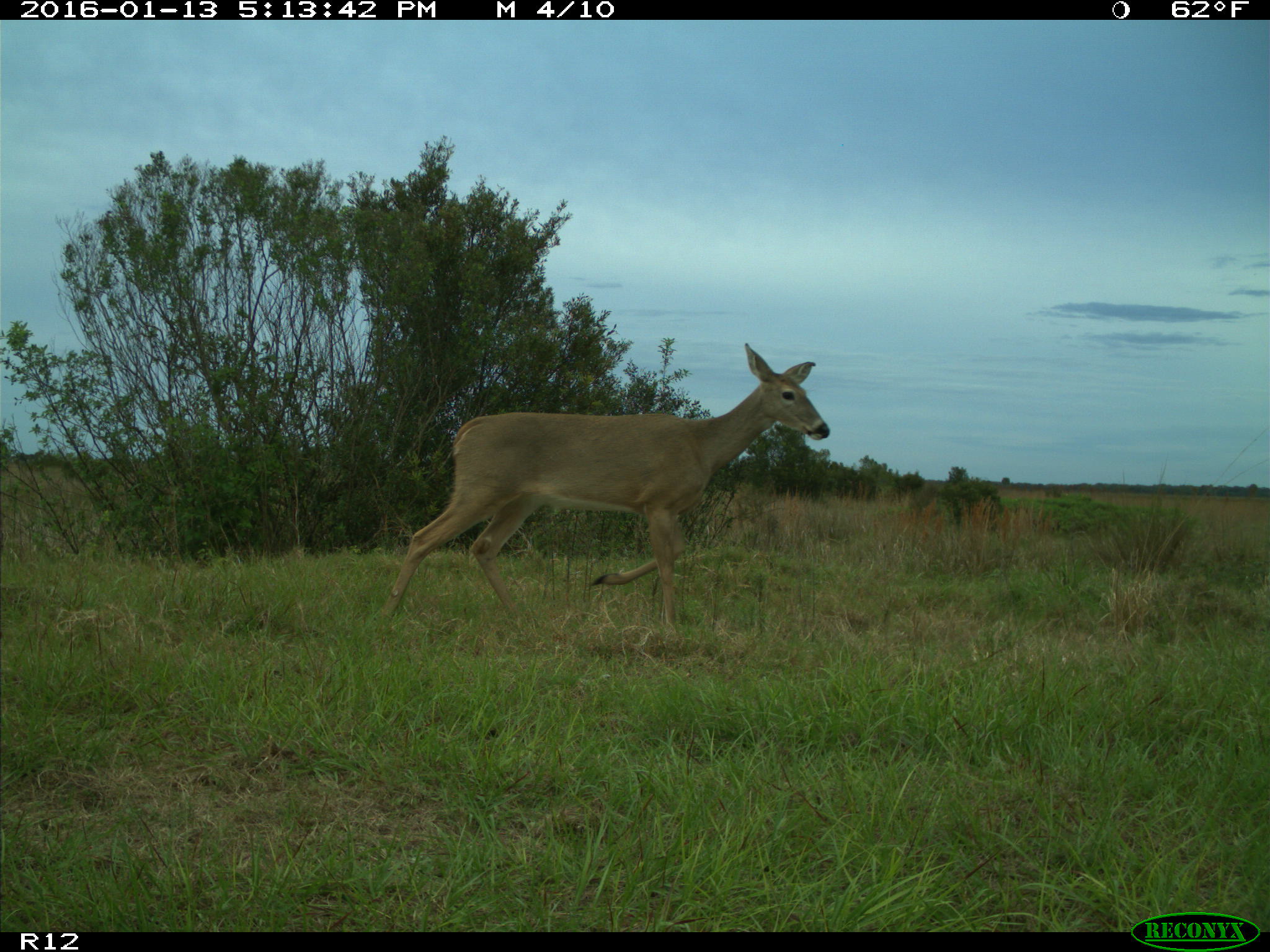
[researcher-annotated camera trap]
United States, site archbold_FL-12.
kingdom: Animalia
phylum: Chordata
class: Mammalia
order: Artiodactyla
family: Cervidae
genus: Odocoileus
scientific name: Odocoileus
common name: deer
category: unidentified deer